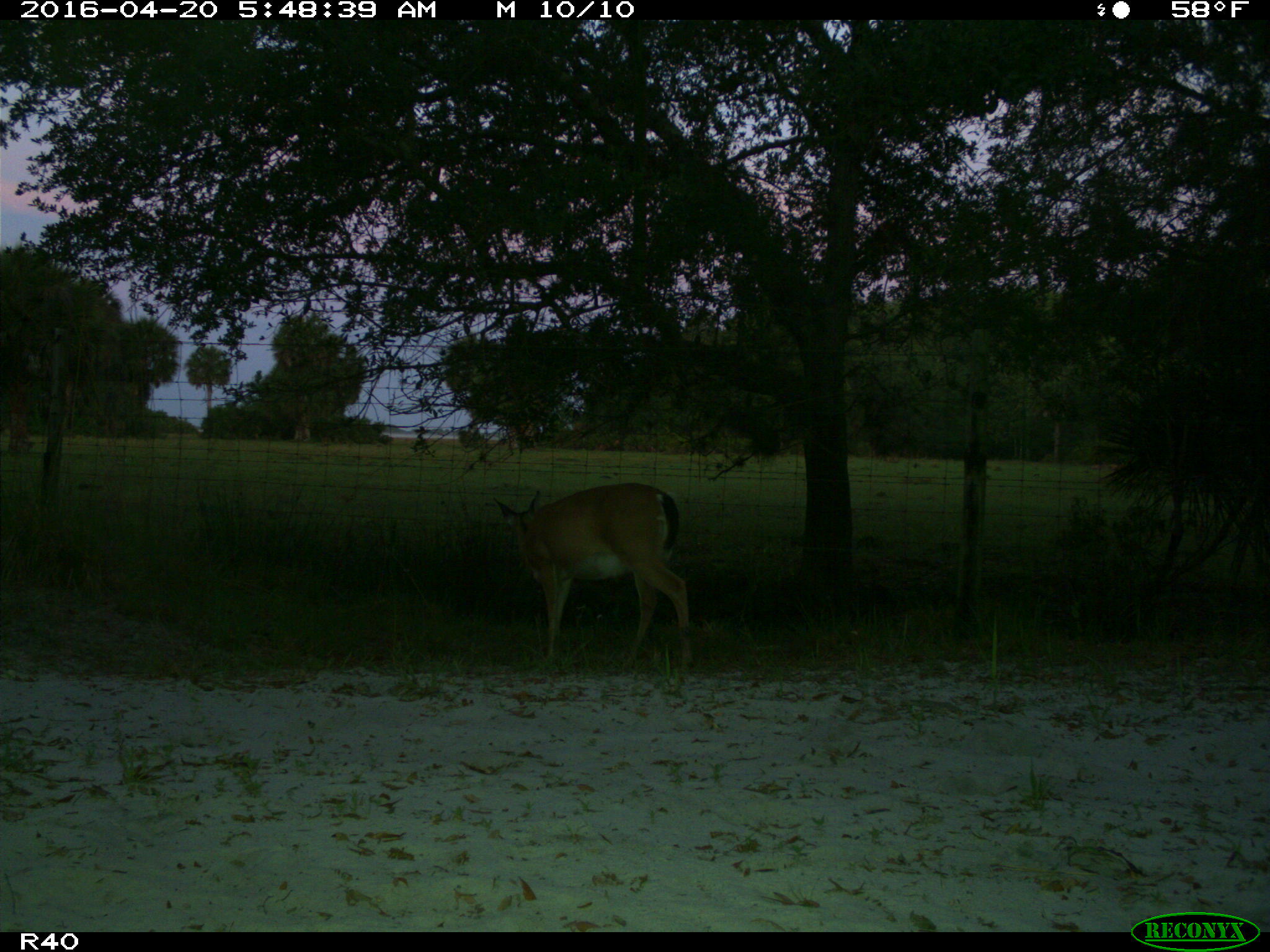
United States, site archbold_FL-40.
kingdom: Animalia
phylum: Chordata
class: Mammalia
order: Artiodactyla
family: Cervidae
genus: Odocoileus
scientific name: Odocoileus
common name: deer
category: unidentified deer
Unidentified deer (deer) (Odocoileus).